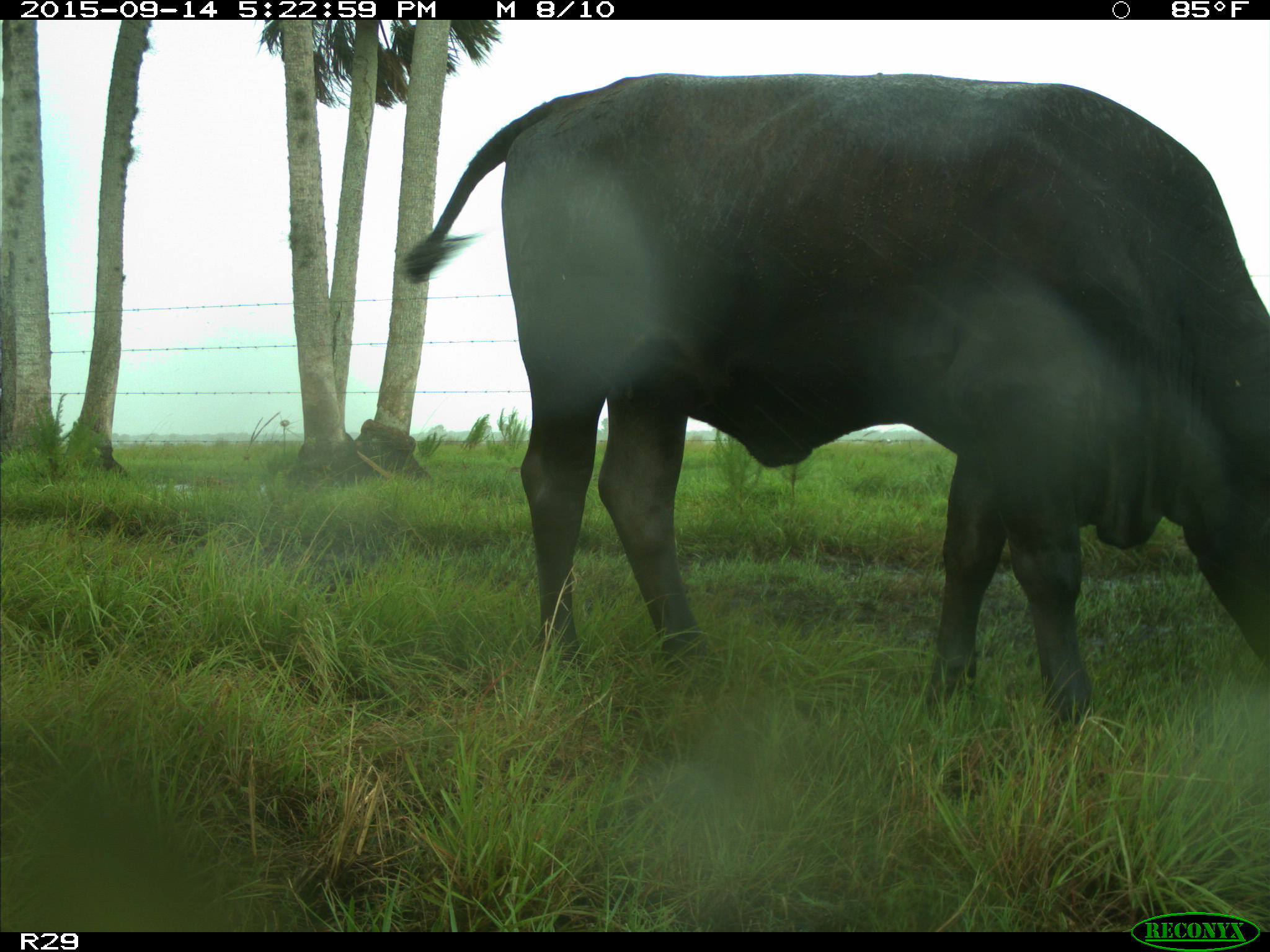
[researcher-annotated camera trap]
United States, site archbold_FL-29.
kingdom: Animalia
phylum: Chordata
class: Mammalia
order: Artiodactyla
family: Bovidae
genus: Bos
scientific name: Bos taurus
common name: domestic cow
Bos taurus (domestic cow).